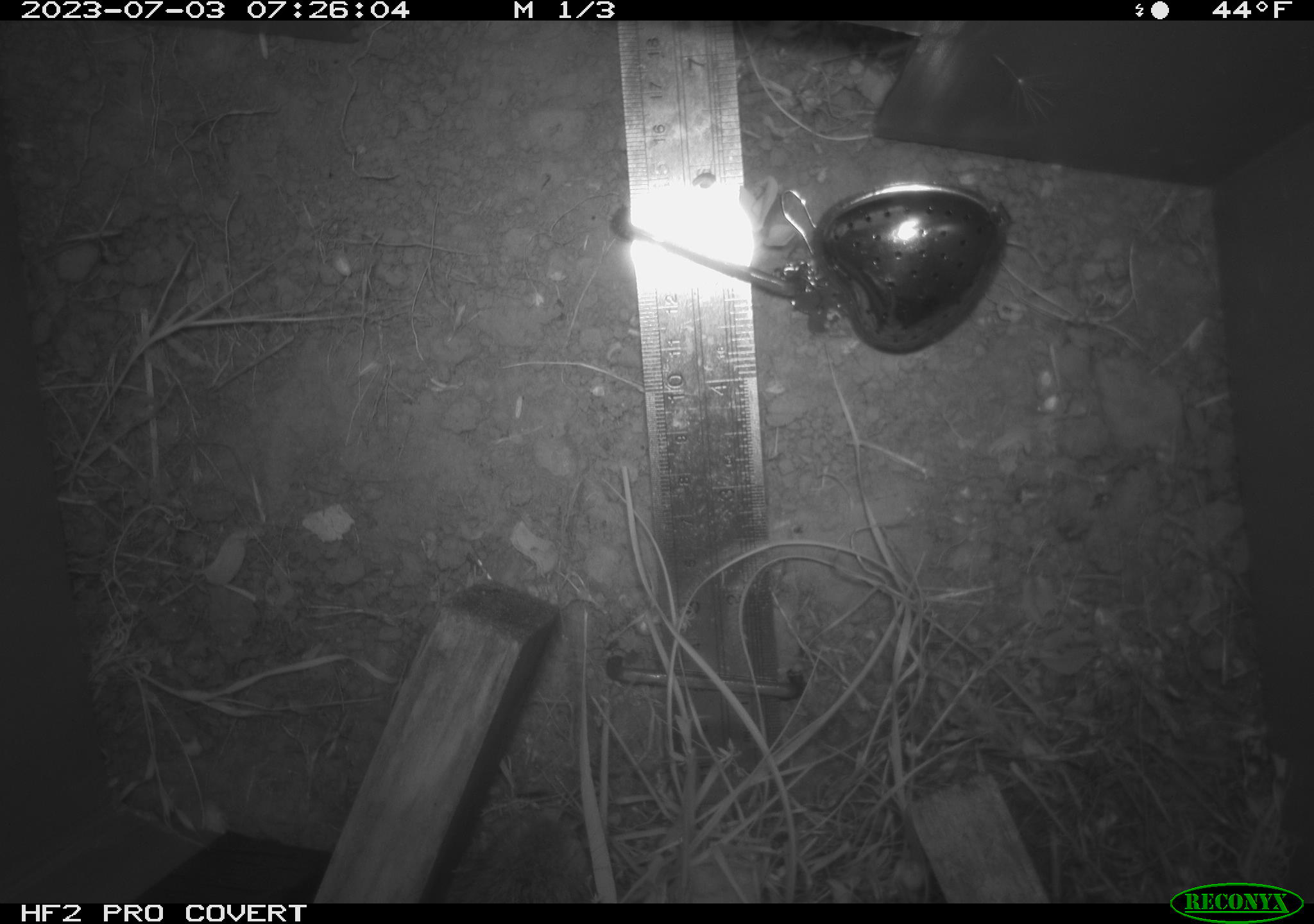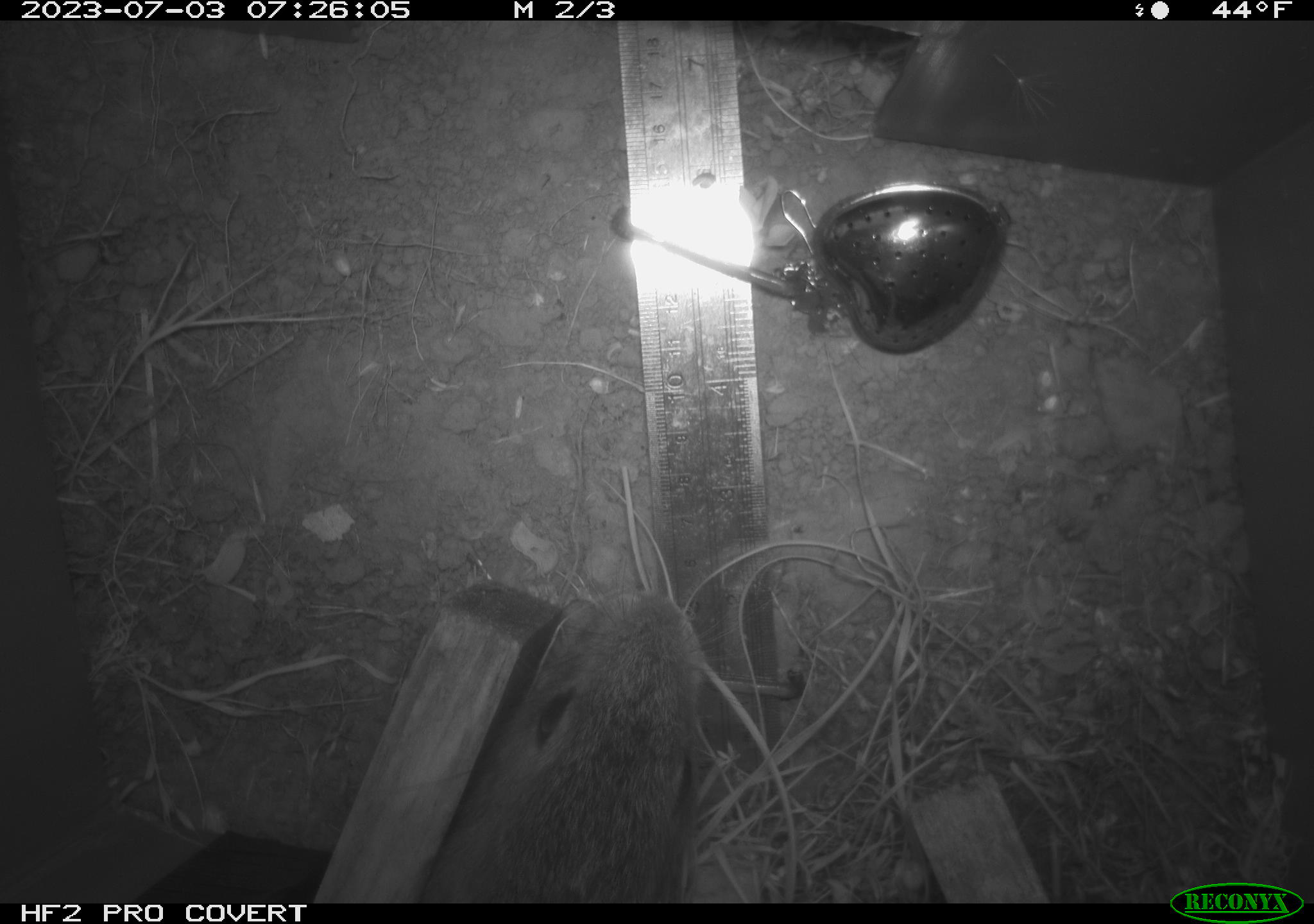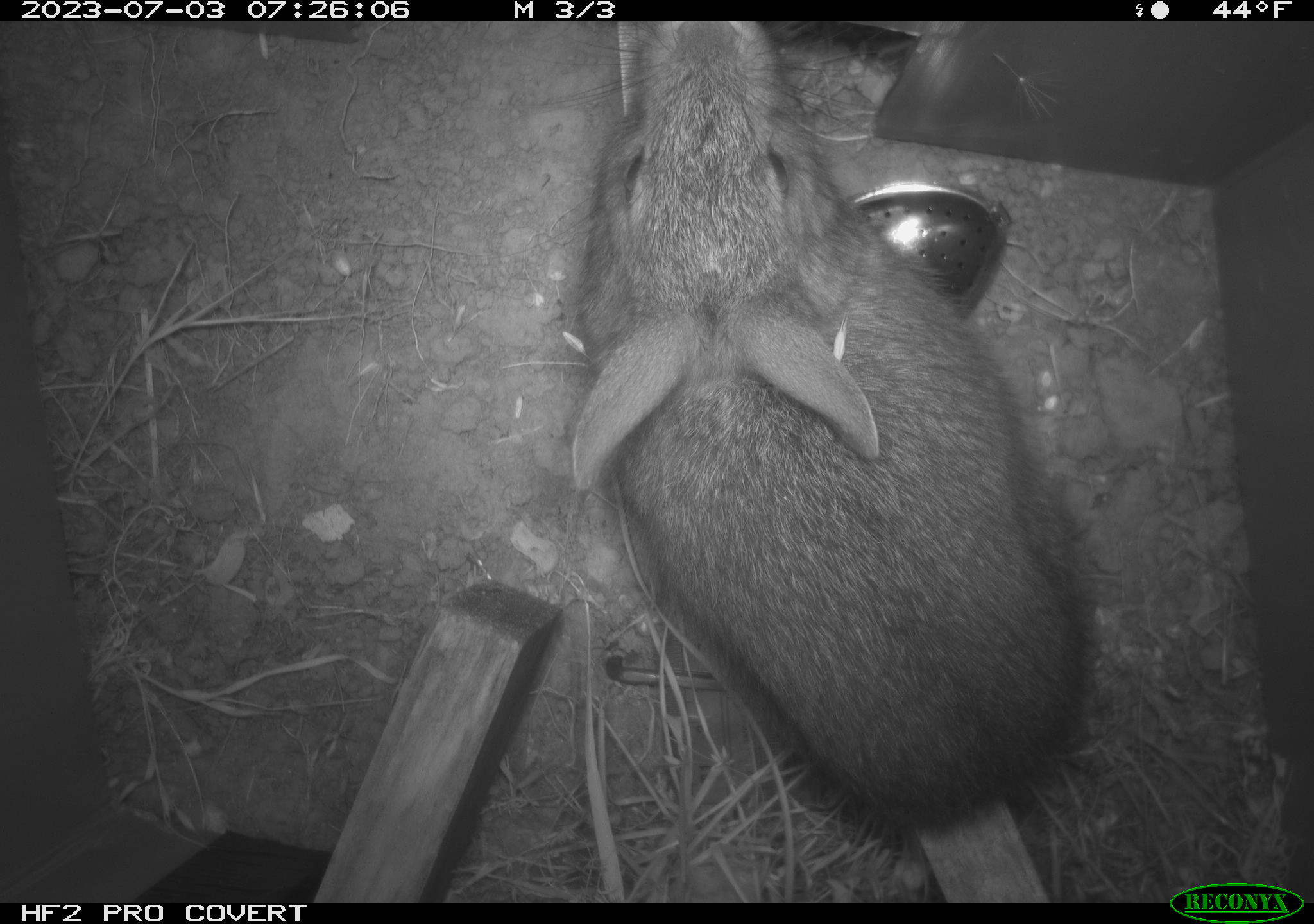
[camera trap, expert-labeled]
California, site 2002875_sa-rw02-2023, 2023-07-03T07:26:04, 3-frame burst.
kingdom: Animalia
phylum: Chordata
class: Mammalia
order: Lagomorpha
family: Leporidae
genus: Sylvilagus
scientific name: Sylvilagus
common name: cottontail rabbits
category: sylvilagus species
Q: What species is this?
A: Sylvilagus species (cottontail rabbits) (Sylvilagus).